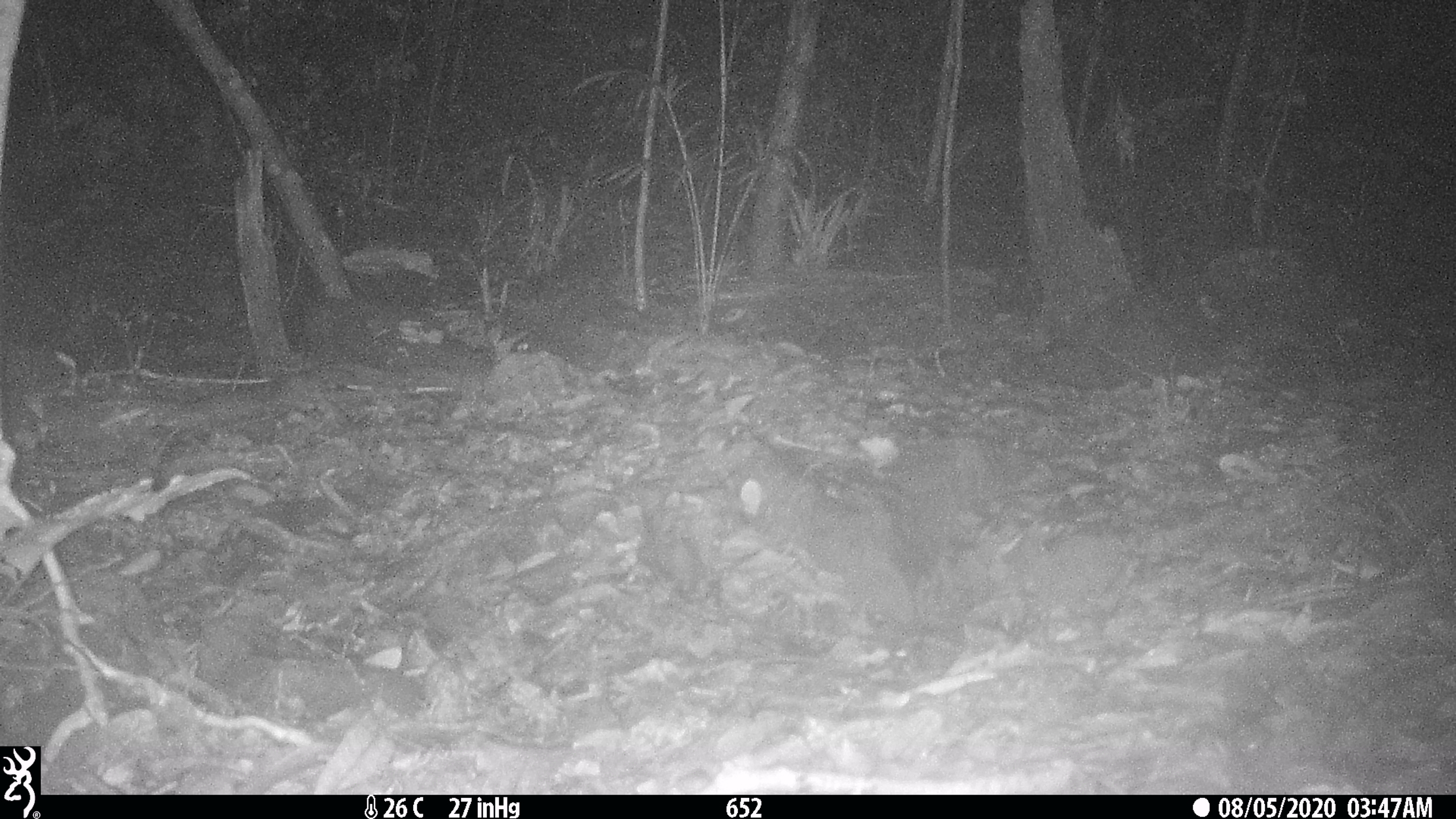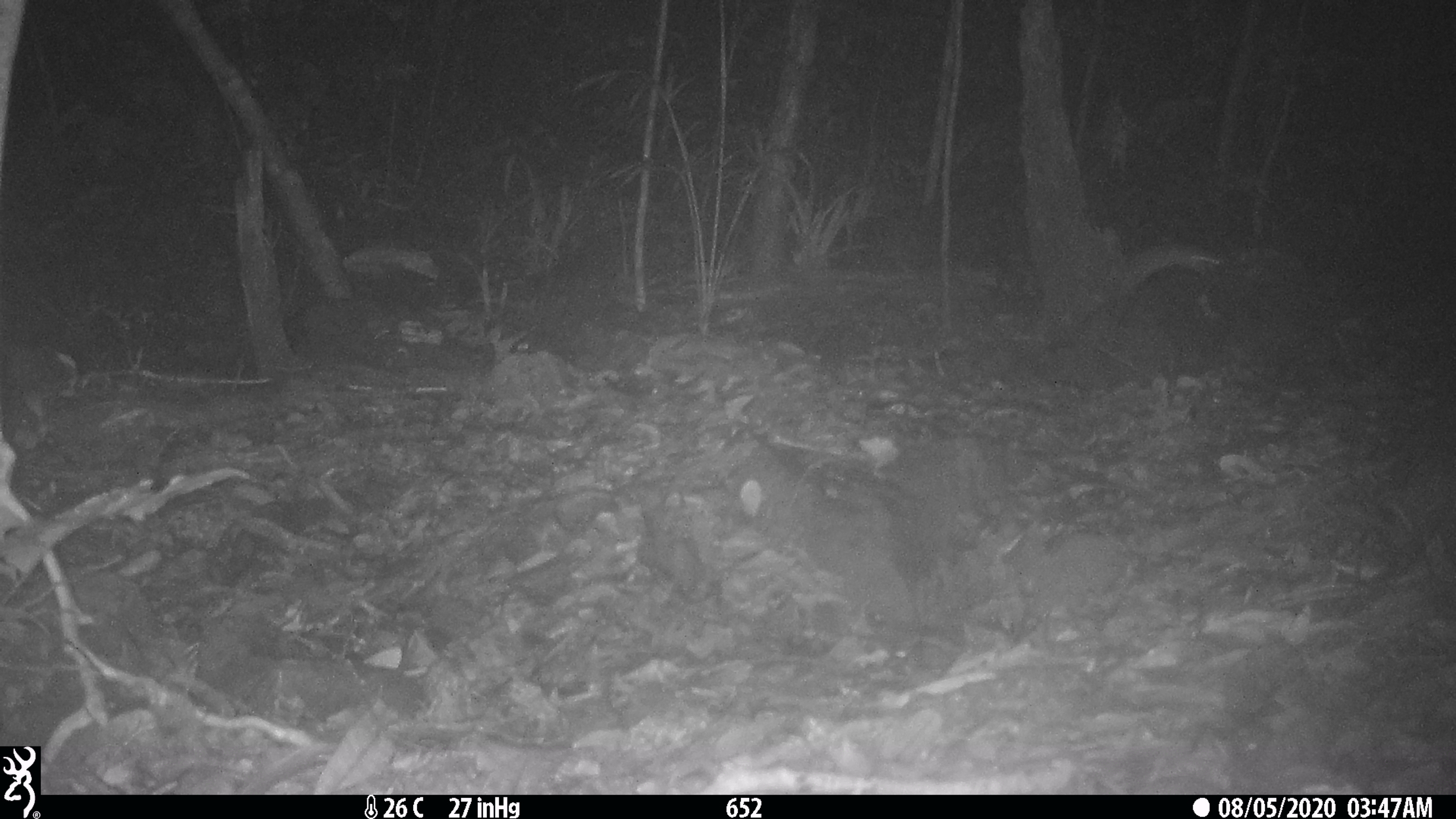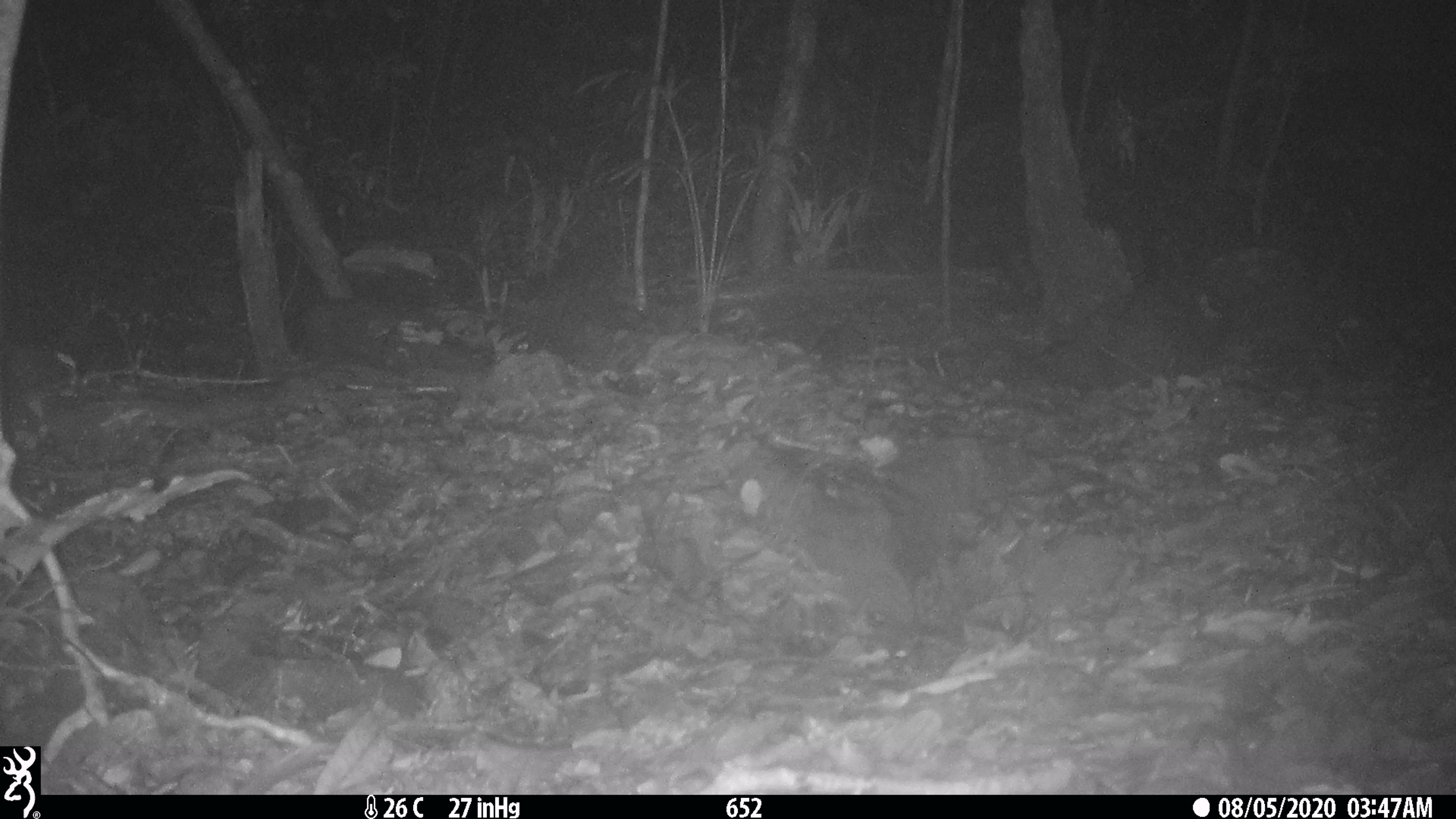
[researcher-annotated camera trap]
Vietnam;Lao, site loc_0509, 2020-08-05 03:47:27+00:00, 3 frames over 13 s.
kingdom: Animalia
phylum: Chordata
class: Mammalia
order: Rodentia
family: Muridae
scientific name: Muridae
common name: old-world mice and rats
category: unidentified murid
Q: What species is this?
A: Unidentified murid (old-world mice and rats) (Muridae).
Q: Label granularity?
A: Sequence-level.